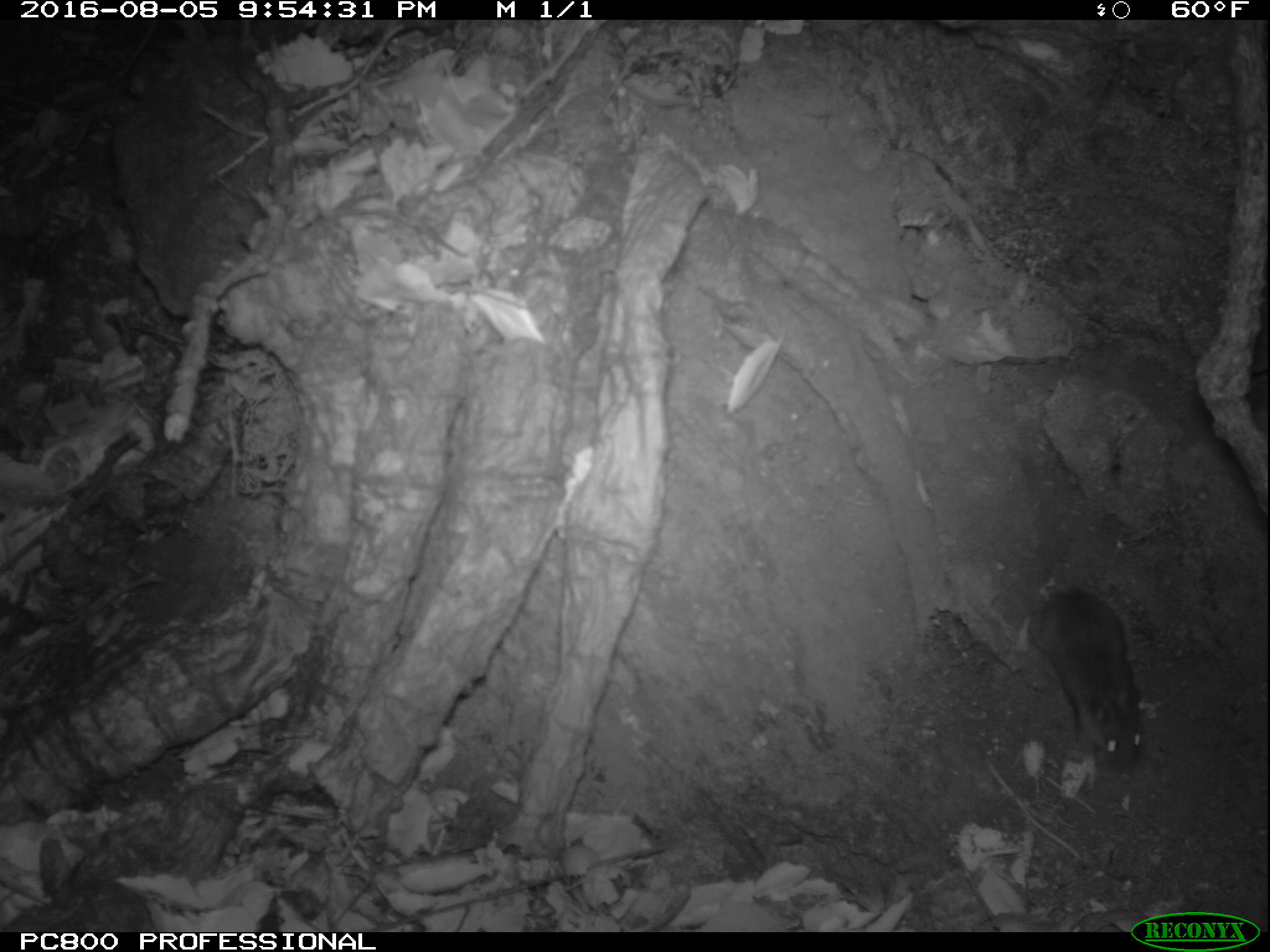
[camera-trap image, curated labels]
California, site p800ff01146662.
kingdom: Animalia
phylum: Chordata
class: Mammalia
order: Rodentia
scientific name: Rodentia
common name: rodent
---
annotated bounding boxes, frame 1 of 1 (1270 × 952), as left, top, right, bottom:
rodent: 1023, 456, 1142, 776